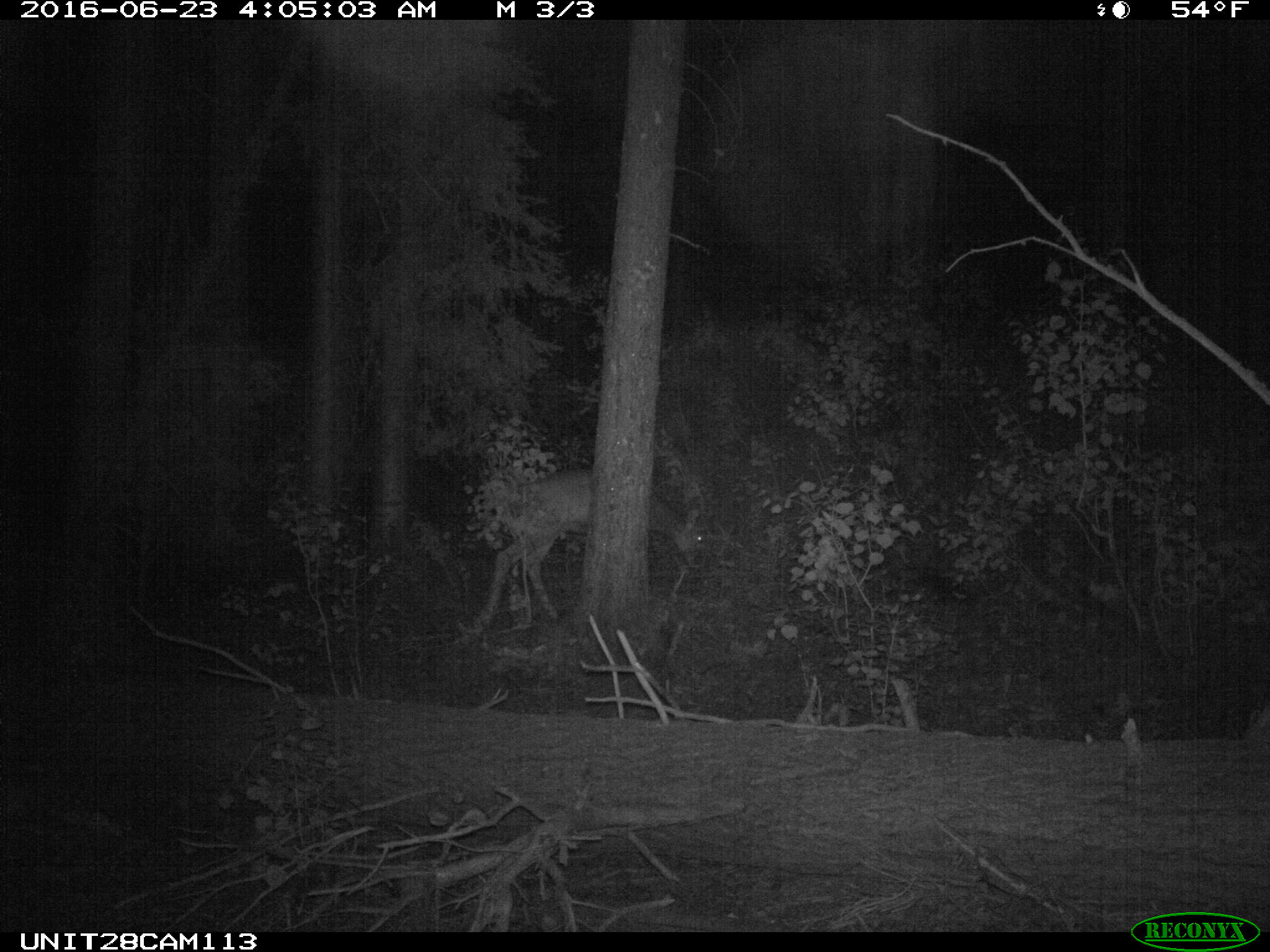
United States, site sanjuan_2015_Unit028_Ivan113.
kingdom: Animalia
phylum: Chordata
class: Mammalia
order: Artiodactyla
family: Cervidae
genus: Odocoileus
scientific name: Odocoileus hemionus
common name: mule deer